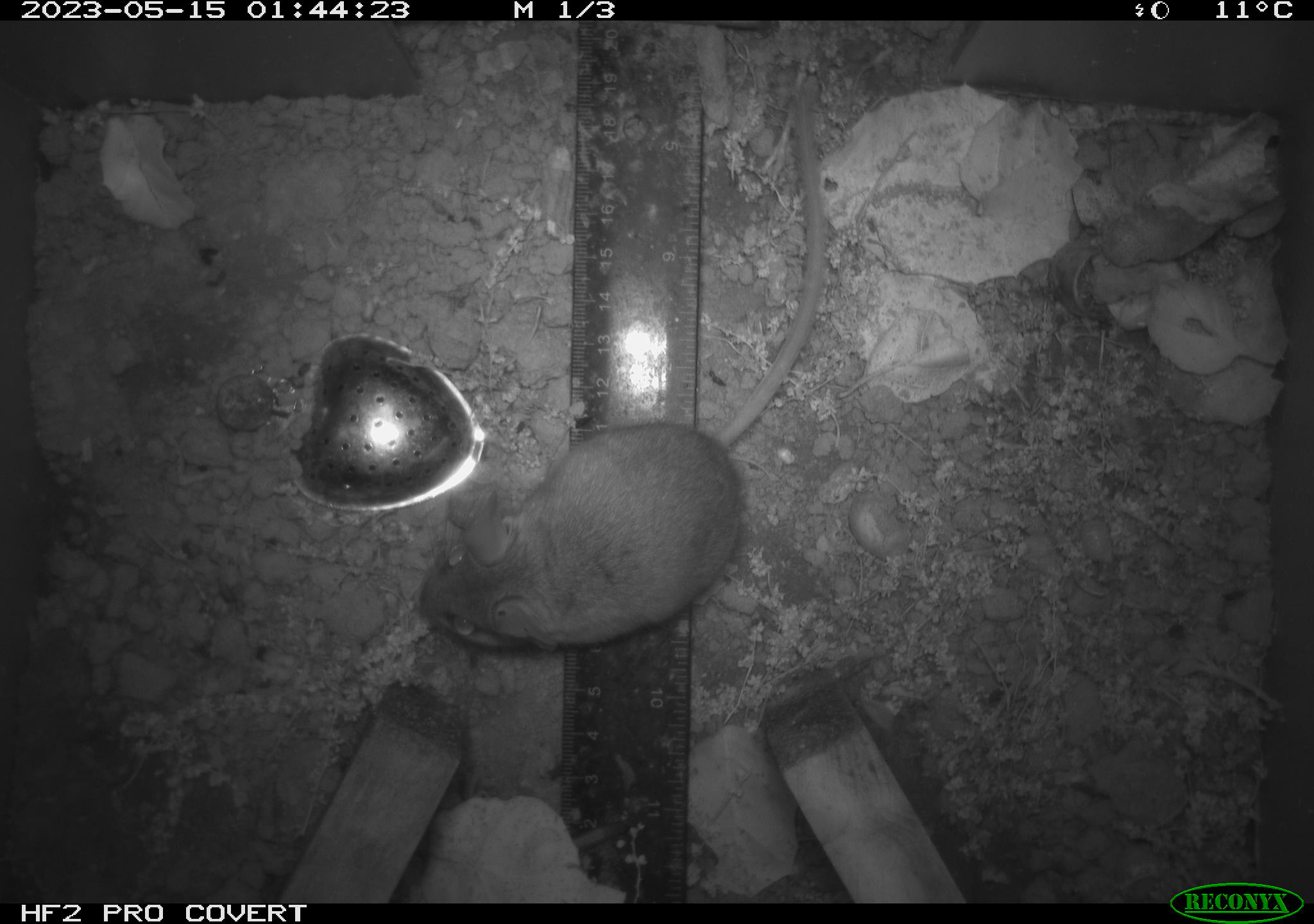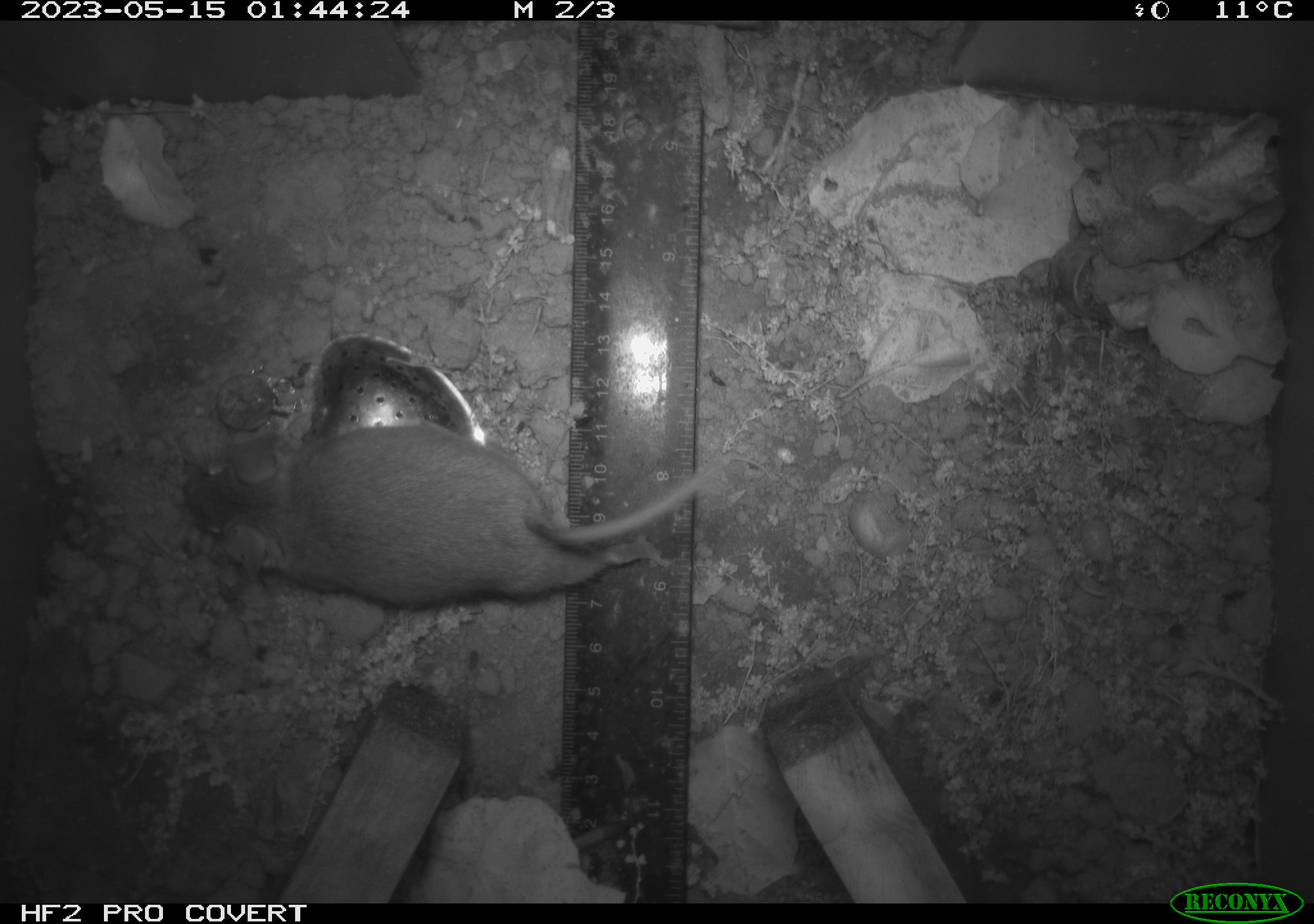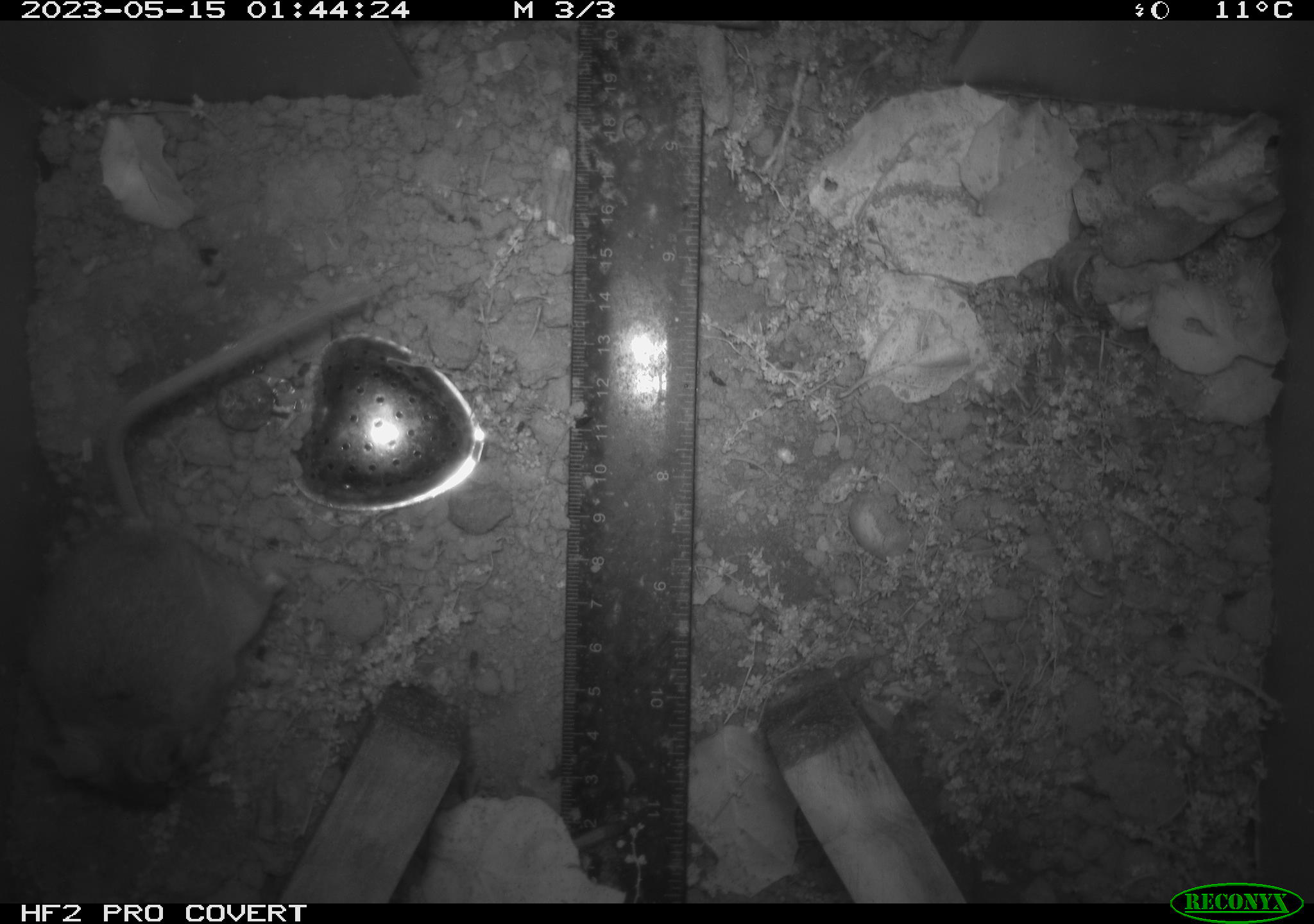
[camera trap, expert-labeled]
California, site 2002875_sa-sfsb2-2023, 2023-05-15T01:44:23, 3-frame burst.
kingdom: Animalia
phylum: Chordata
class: Mammalia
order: Rodentia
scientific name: Rodentia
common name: mouse species